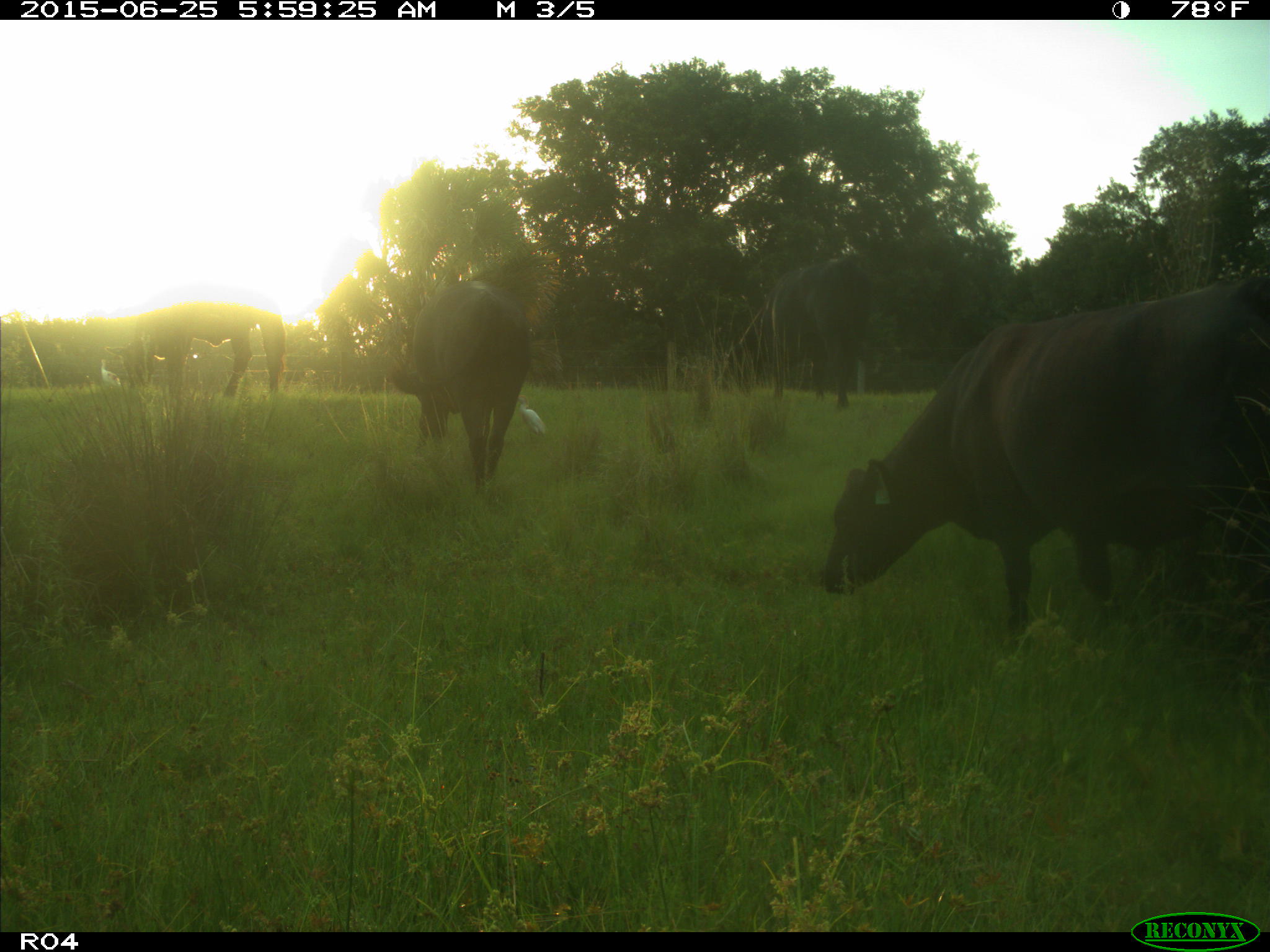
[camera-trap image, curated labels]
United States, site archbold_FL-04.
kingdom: Animalia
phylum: Chordata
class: Mammalia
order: Artiodactyla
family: Bovidae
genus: Bos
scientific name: Bos taurus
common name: domestic cow